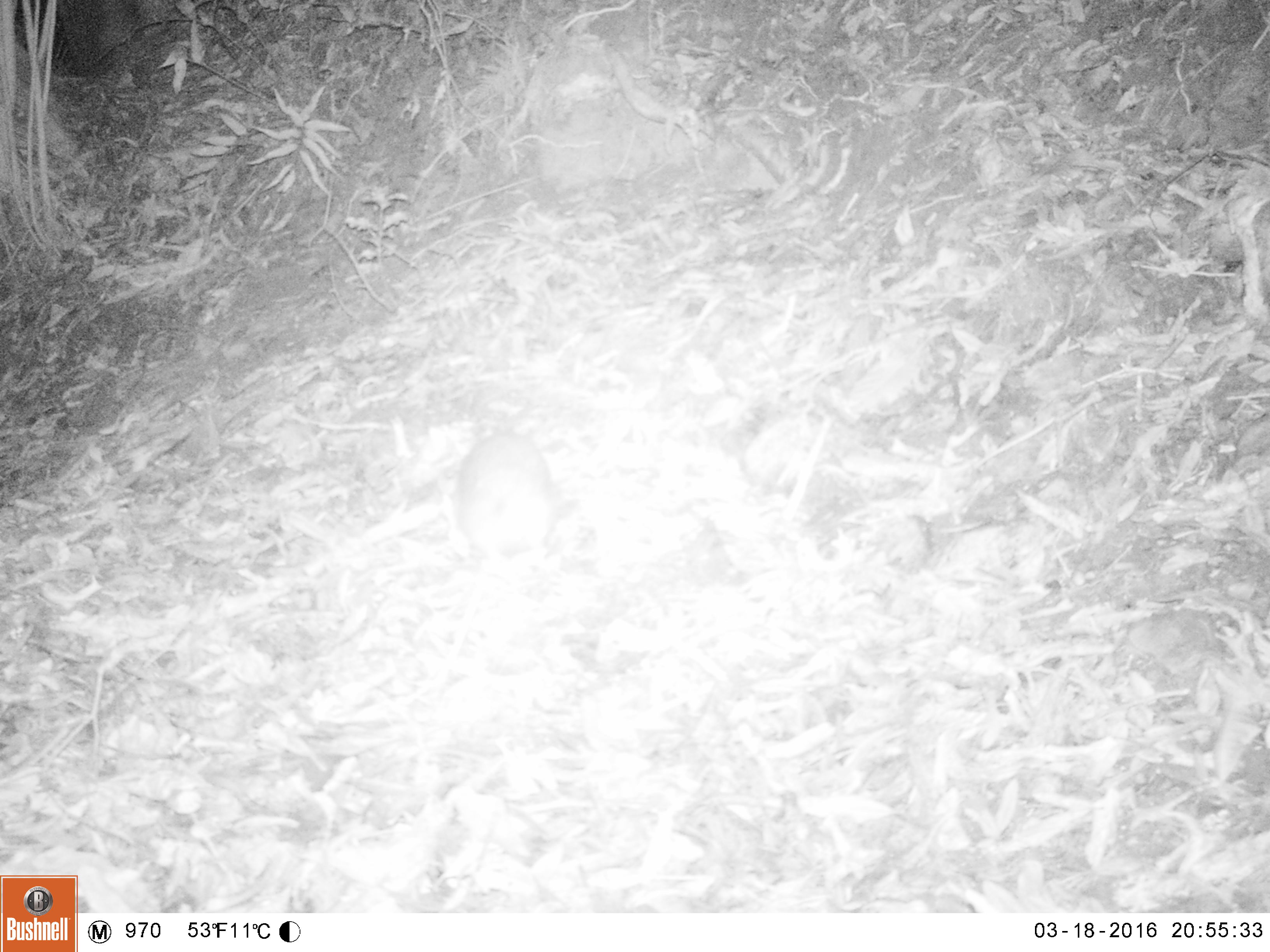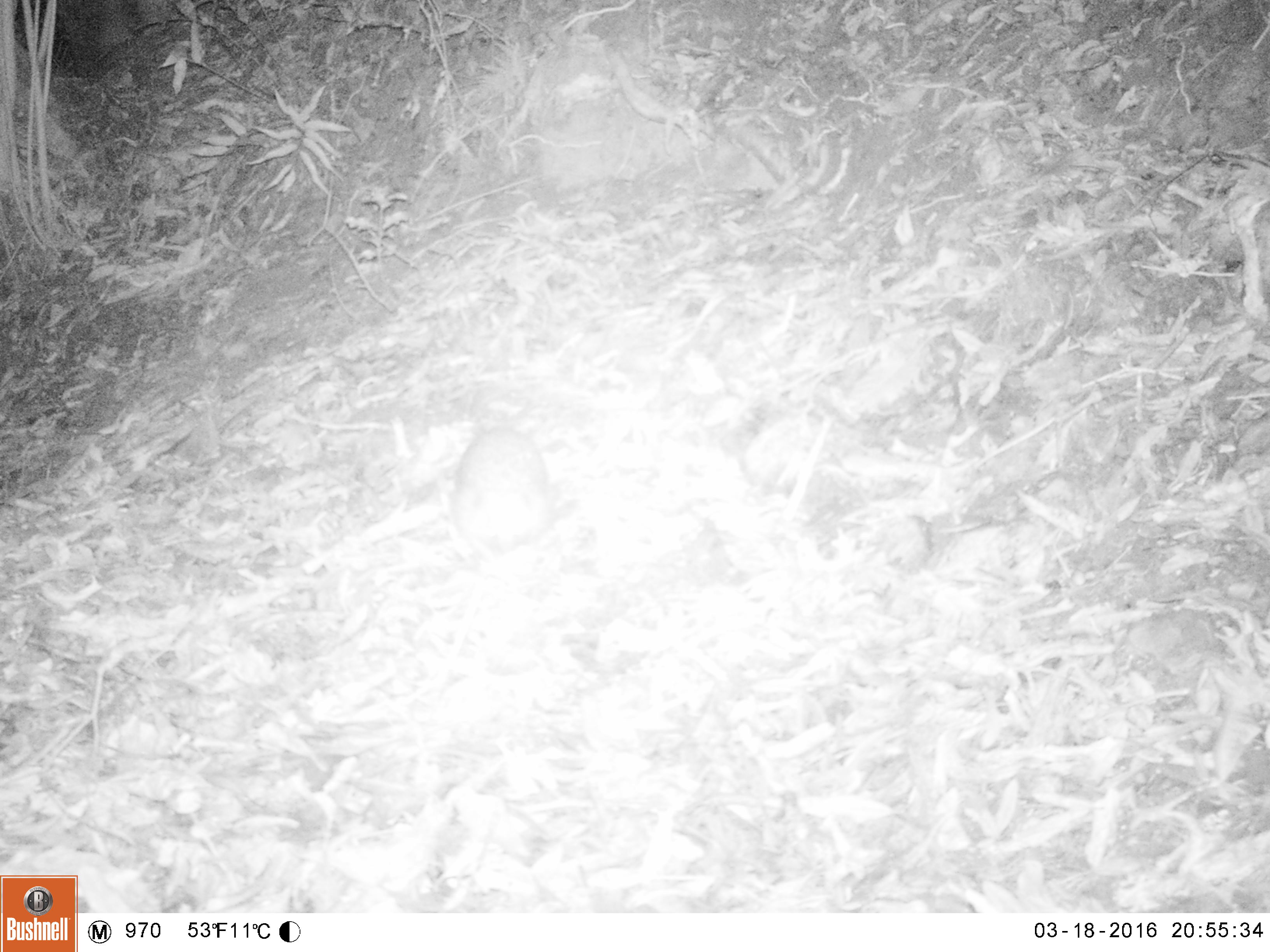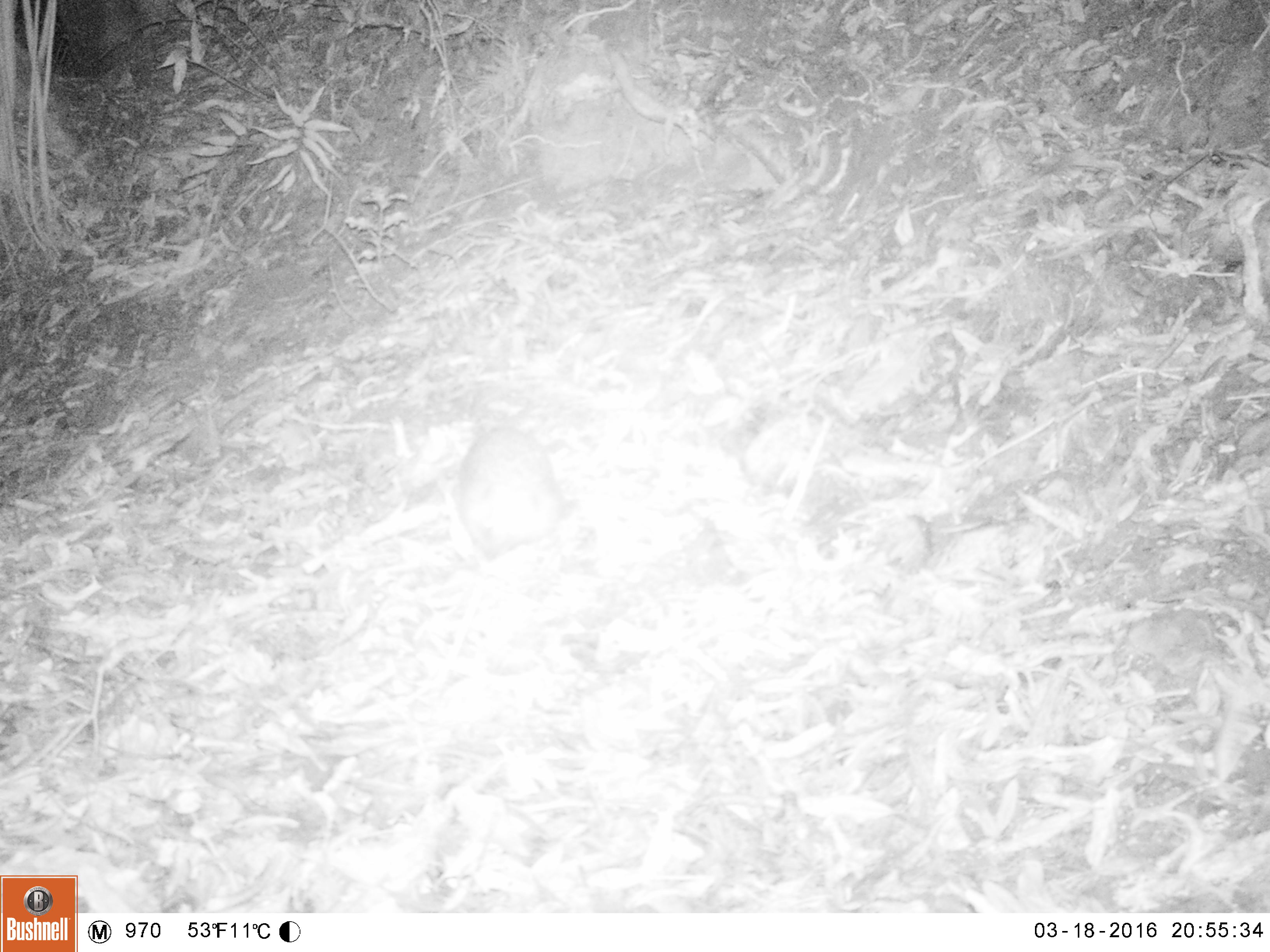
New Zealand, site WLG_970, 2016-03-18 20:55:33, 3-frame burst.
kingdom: Animalia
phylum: Chordata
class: Mammalia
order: Eulipotyphla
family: Erinaceidae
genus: Erinaceus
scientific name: Erinaceus europaeus europaeus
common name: european hedgehog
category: hedgehog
Hedgehog (european hedgehog) (Erinaceus europaeus europaeus).